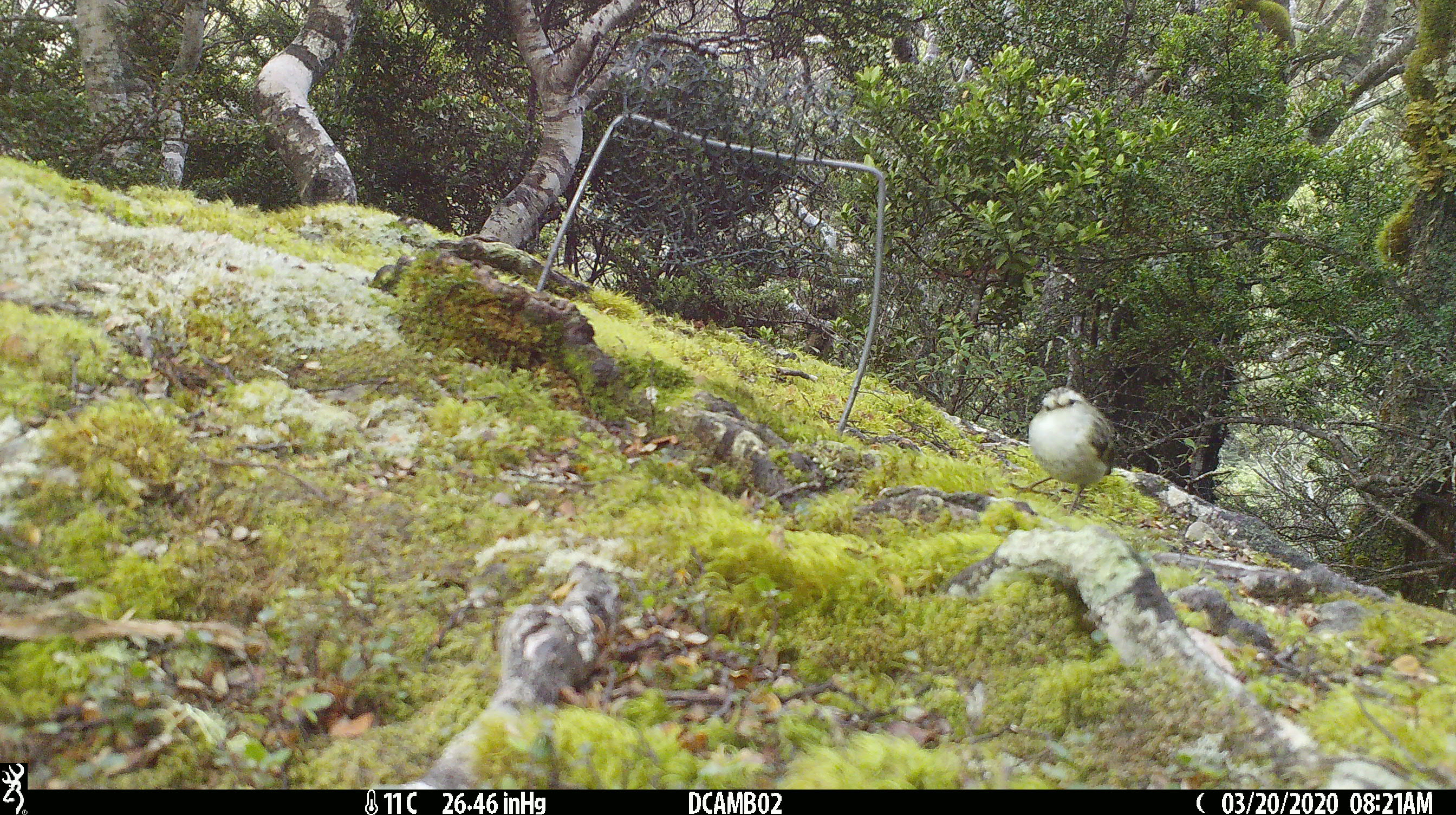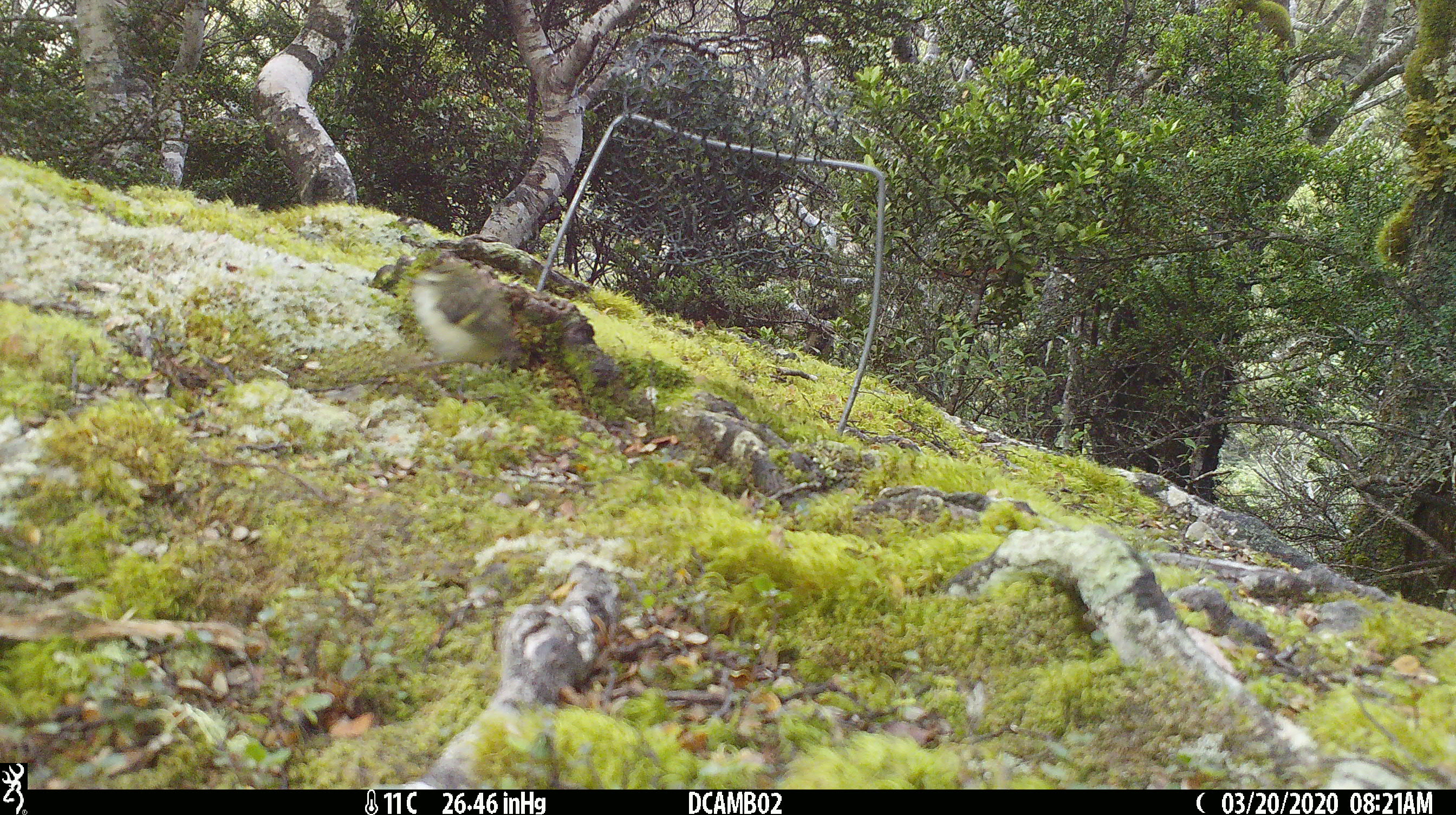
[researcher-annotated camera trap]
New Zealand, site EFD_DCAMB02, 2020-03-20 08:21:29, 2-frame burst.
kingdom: Animalia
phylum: Chordata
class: Aves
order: Passeriformes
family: Acanthisittidae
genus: Acanthisitta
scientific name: Acanthisitta chloris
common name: rifleman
Rifleman (Acanthisitta chloris).